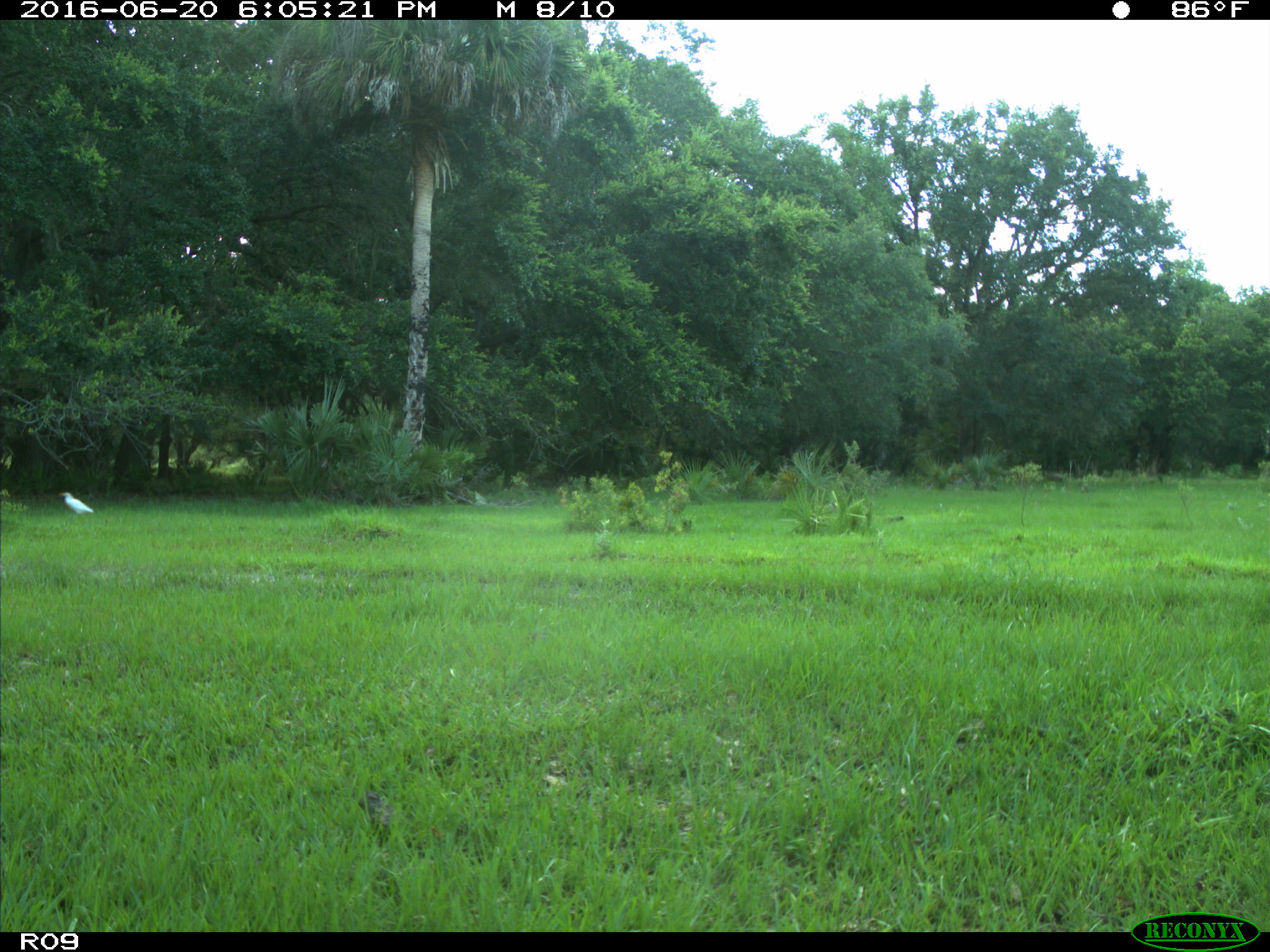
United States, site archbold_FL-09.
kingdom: Animalia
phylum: Chordata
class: Aves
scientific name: Aves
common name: birds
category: unidentified bird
Unidentified bird (birds) (Aves).